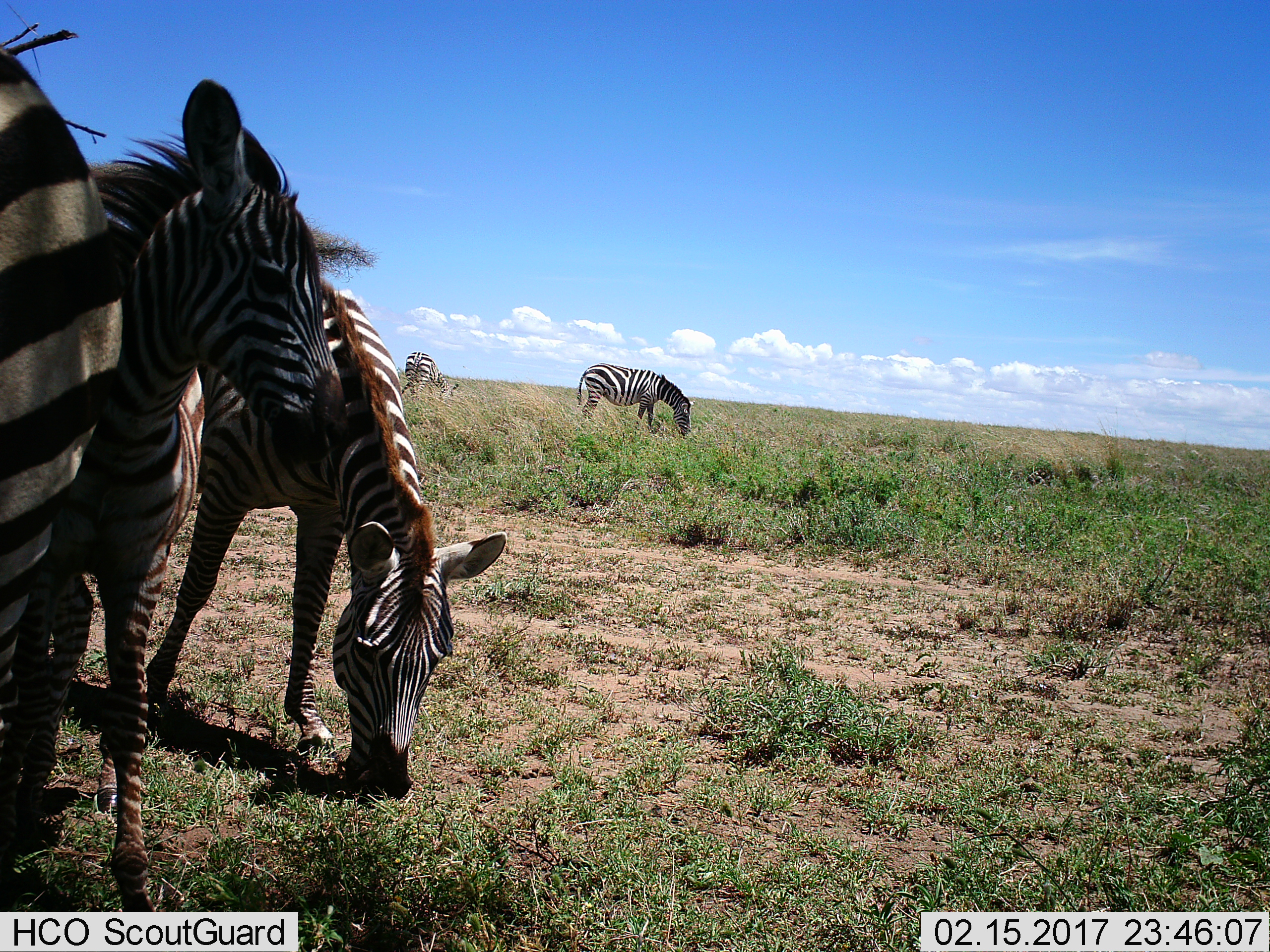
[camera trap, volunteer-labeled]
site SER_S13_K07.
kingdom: Animalia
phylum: Chordata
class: Mammalia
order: Perissodactyla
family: Equidae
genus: Equus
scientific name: Equus quagga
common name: plains zebra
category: zebraplains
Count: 5.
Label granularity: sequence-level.